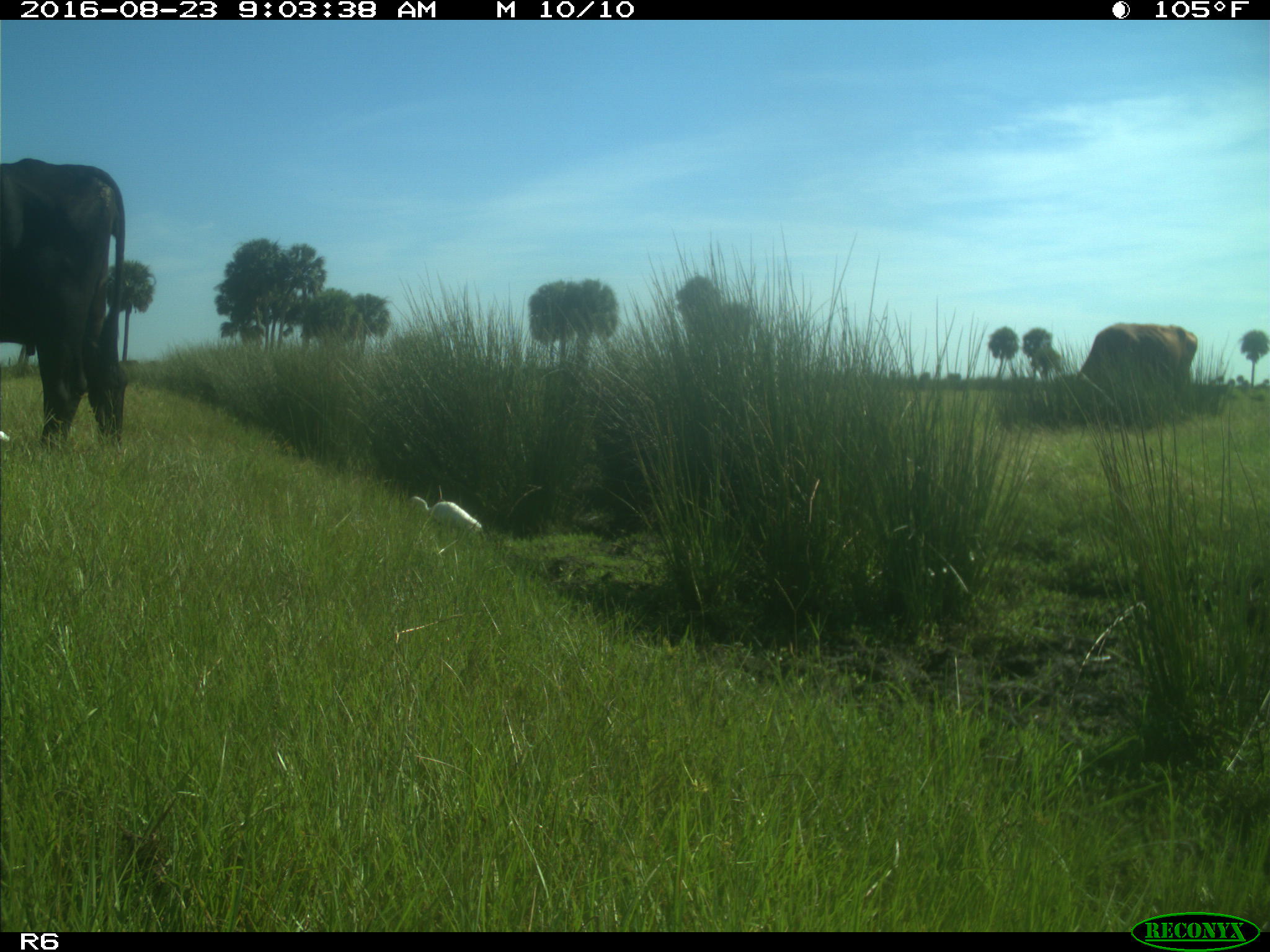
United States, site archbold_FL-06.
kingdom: Animalia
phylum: Chordata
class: Mammalia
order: Artiodactyla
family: Bovidae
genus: Bos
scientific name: Bos taurus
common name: domestic cow